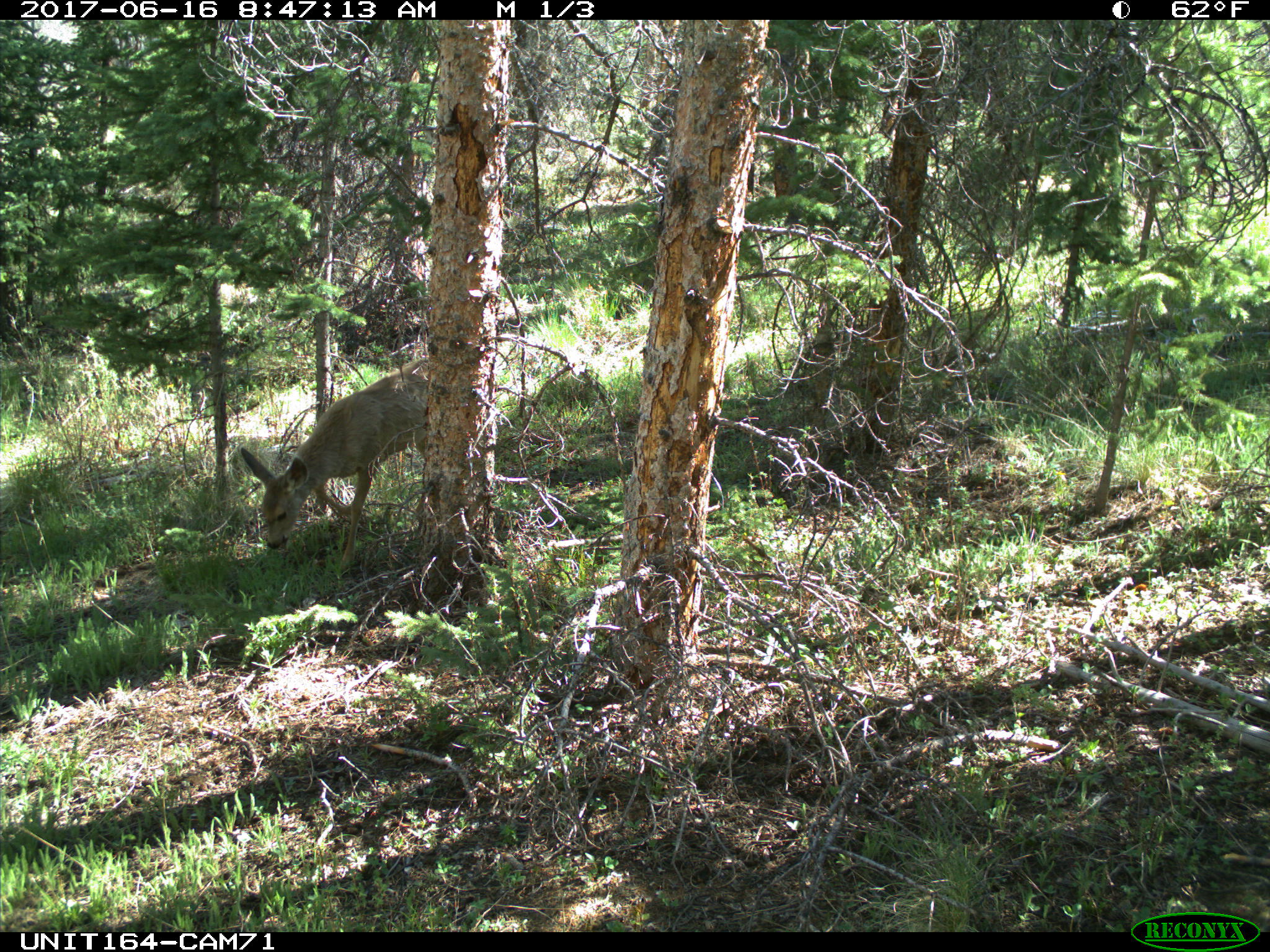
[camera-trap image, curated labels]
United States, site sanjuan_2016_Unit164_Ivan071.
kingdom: Animalia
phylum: Chordata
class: Mammalia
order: Artiodactyla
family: Cervidae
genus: Odocoileus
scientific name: Odocoileus hemionus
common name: mule deer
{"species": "Odocoileus hemionus (mule deer)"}